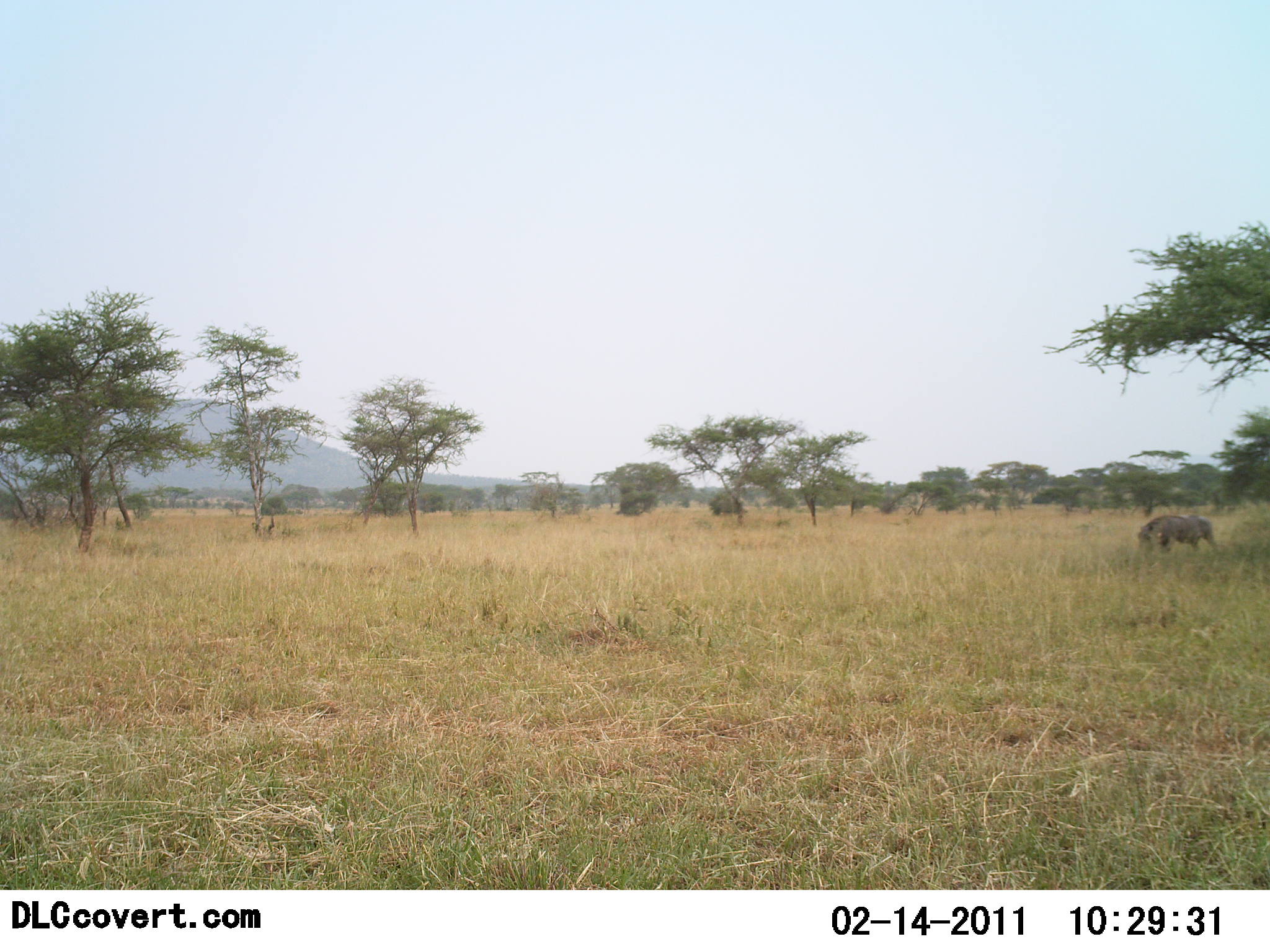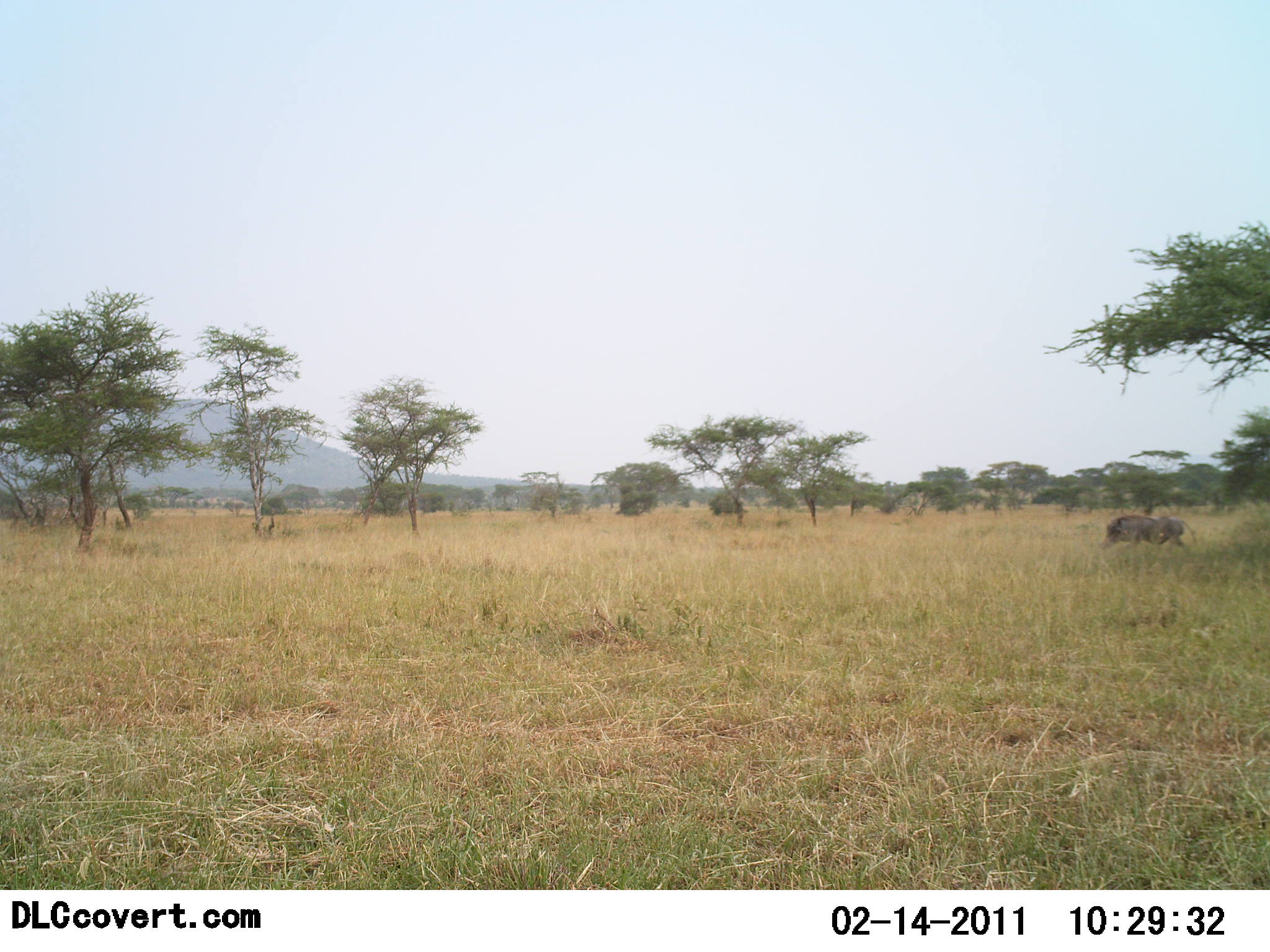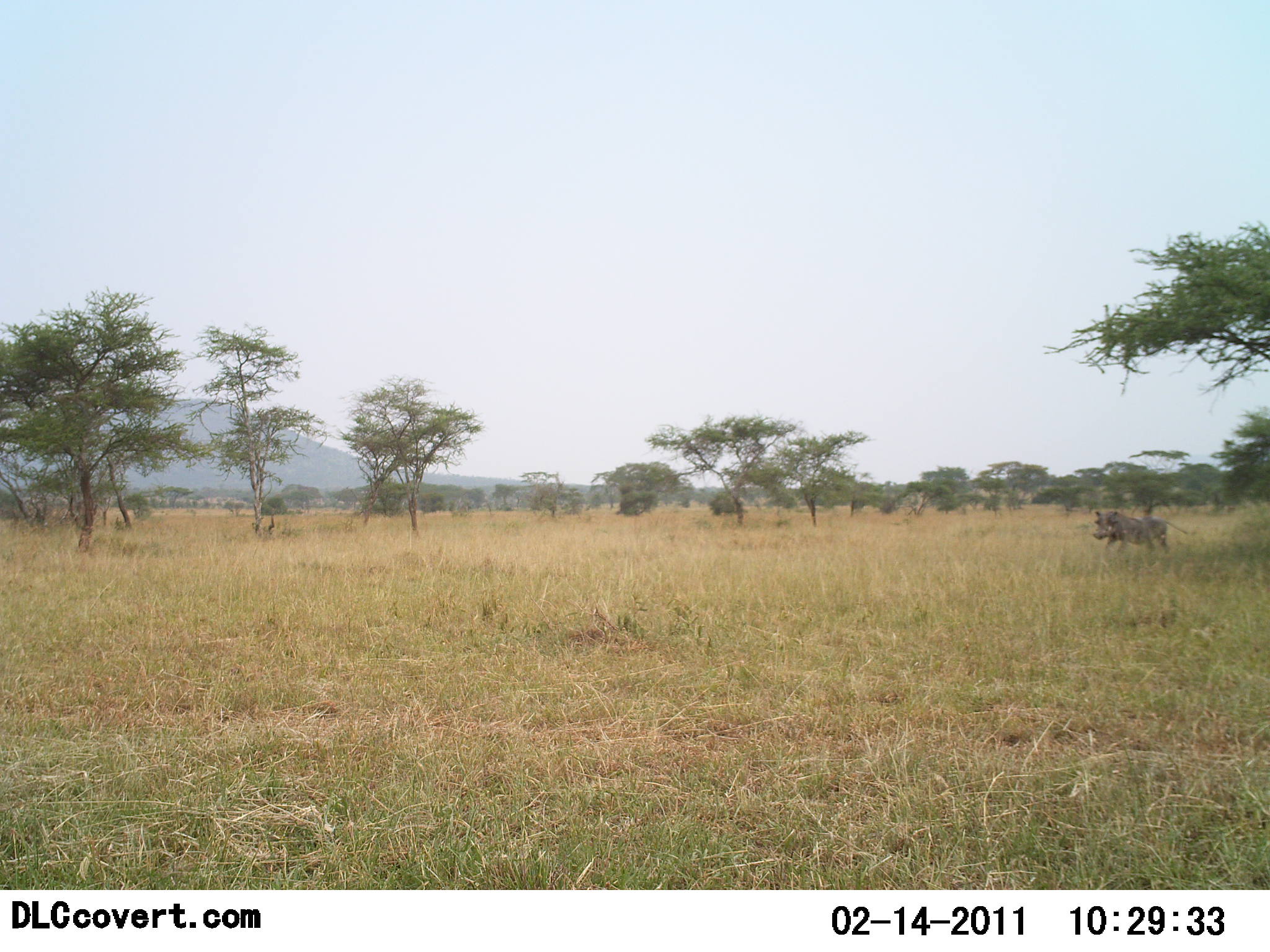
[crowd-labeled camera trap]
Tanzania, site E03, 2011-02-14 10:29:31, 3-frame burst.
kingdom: Animalia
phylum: Chordata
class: Mammalia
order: Artiodactyla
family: Suidae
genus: Phacochoerus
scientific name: Phacochoerus africanus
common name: warthog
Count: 1.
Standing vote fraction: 0%.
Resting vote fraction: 0%.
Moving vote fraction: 93%.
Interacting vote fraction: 0%.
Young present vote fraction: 0%.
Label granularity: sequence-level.